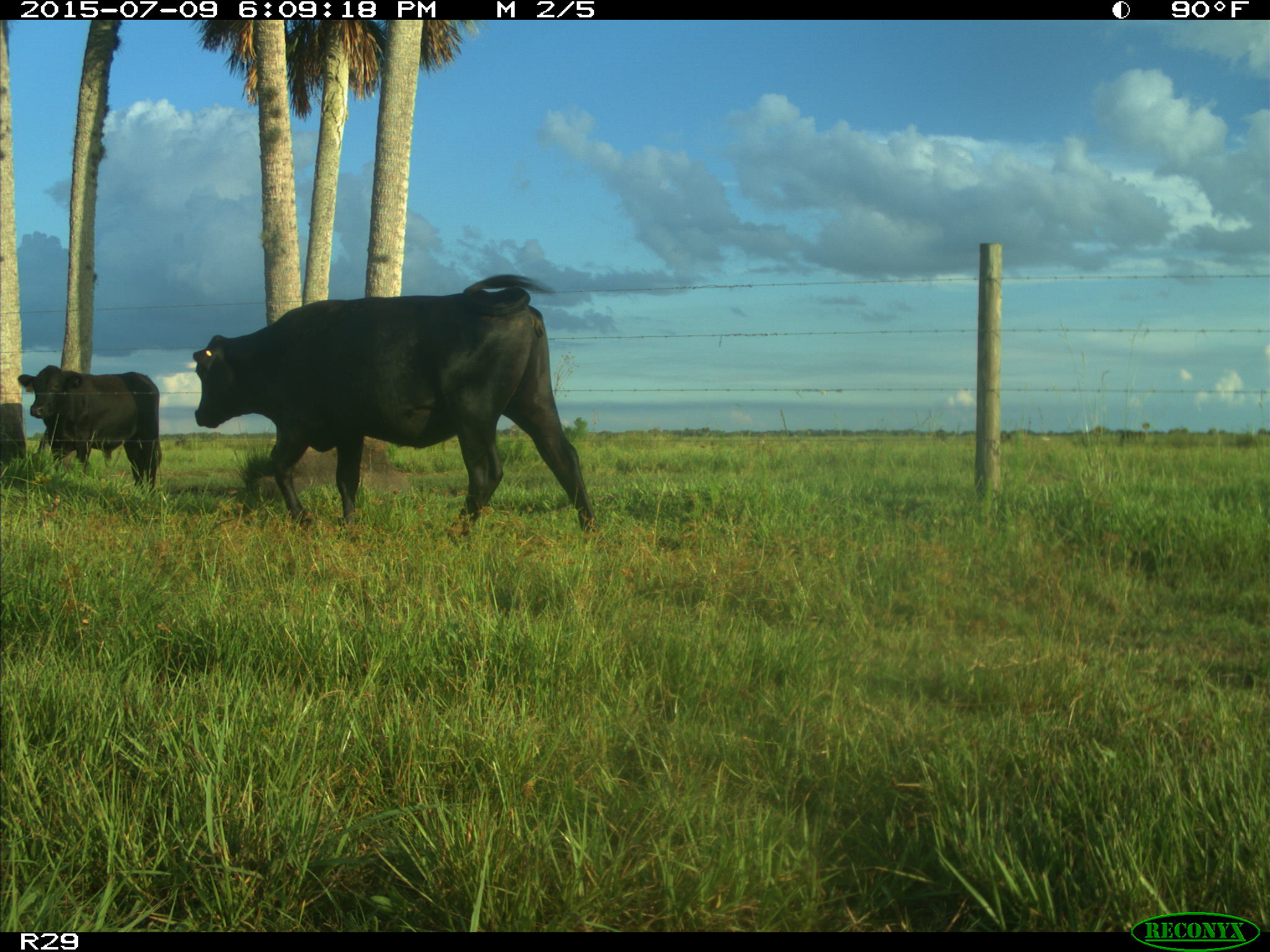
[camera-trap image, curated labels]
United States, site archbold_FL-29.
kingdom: Animalia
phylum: Chordata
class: Mammalia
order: Artiodactyla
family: Bovidae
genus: Bos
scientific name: Bos taurus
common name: domestic cow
Bos taurus (domestic cow).